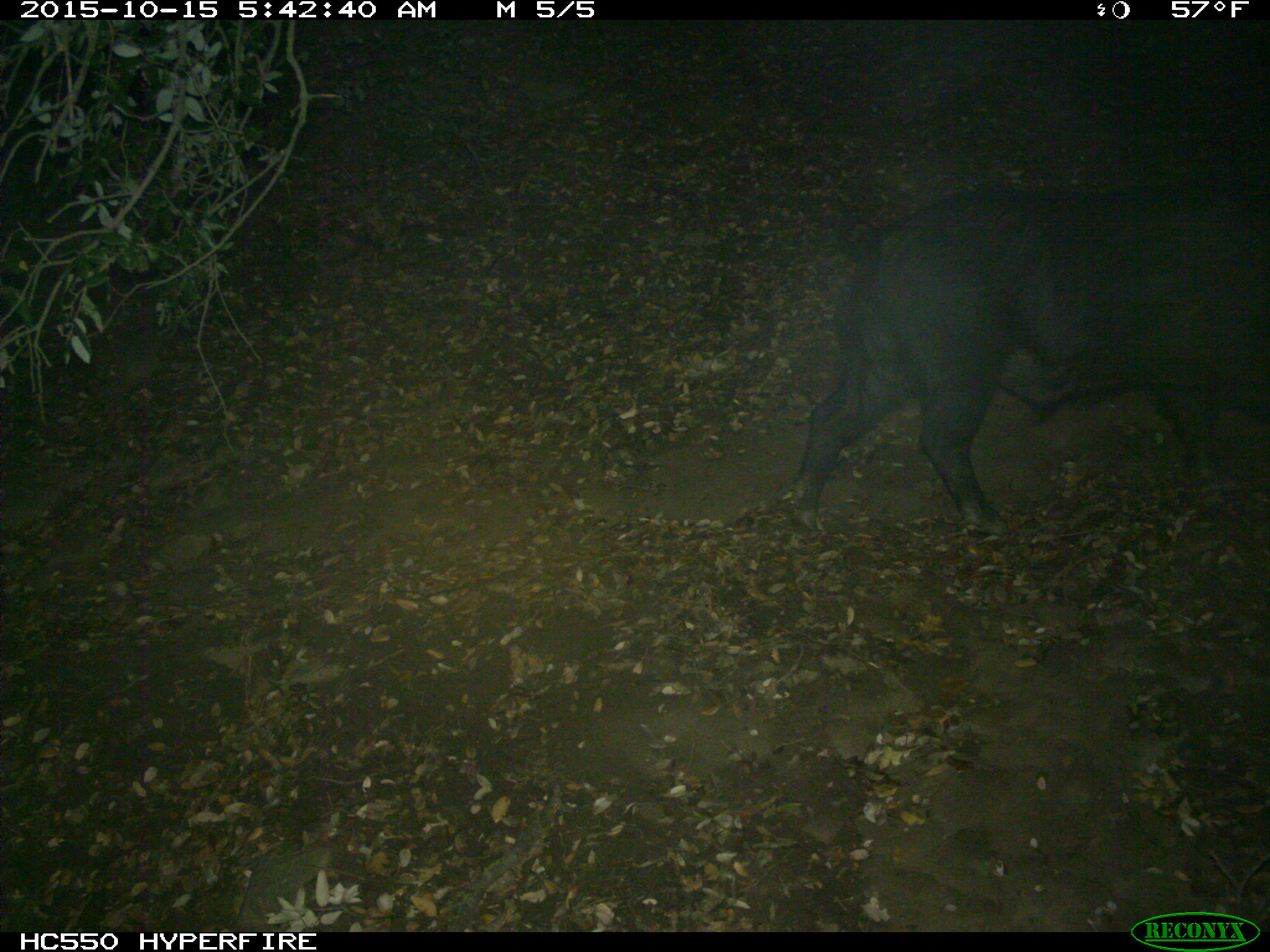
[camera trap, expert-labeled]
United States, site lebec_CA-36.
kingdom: Animalia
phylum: Chordata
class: Mammalia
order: Artiodactyla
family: Suidae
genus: Sus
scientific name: Sus scrofa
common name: wild boar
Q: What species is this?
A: Sus scrofa (wild boar).